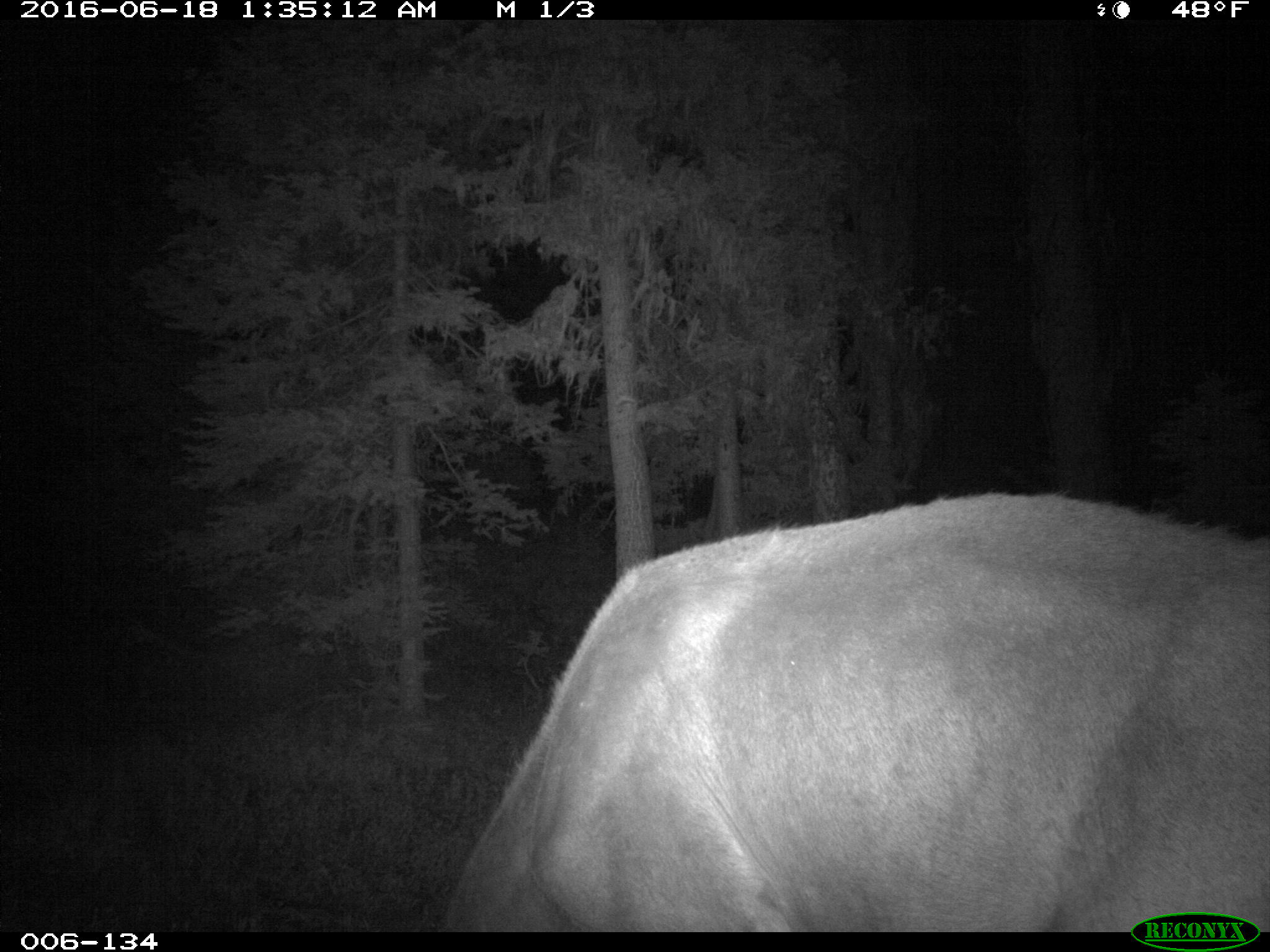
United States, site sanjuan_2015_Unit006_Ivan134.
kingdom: Animalia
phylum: Chordata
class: Mammalia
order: Artiodactyla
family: Cervidae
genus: Cervus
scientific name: Cervus elaphus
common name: red deer